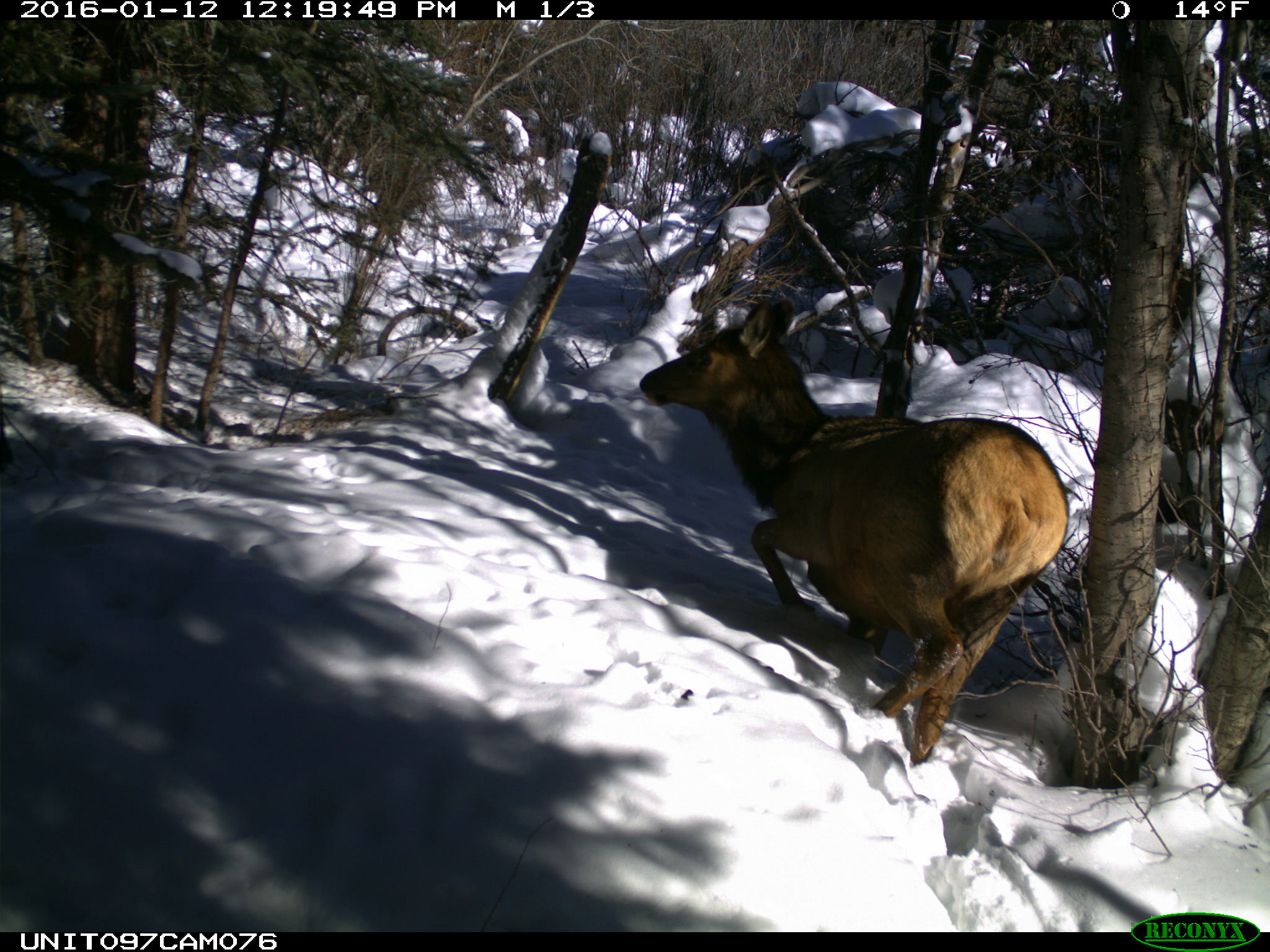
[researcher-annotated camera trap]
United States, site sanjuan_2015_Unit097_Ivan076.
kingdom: Animalia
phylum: Chordata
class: Mammalia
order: Artiodactyla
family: Cervidae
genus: Cervus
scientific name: Cervus elaphus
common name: red deer